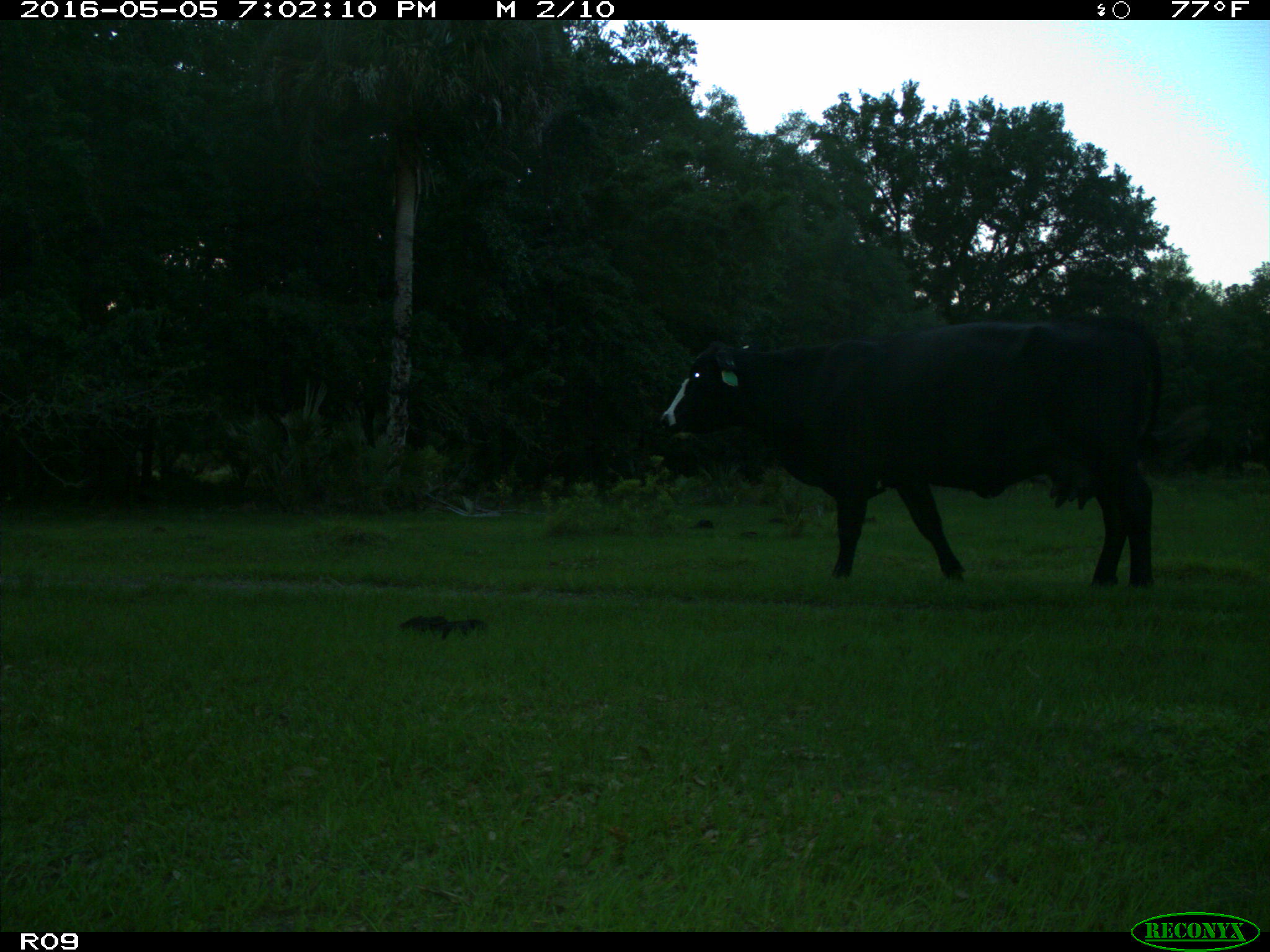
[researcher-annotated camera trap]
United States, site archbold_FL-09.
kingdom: Animalia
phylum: Chordata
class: Mammalia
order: Artiodactyla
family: Bovidae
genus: Bos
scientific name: Bos taurus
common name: domestic cow